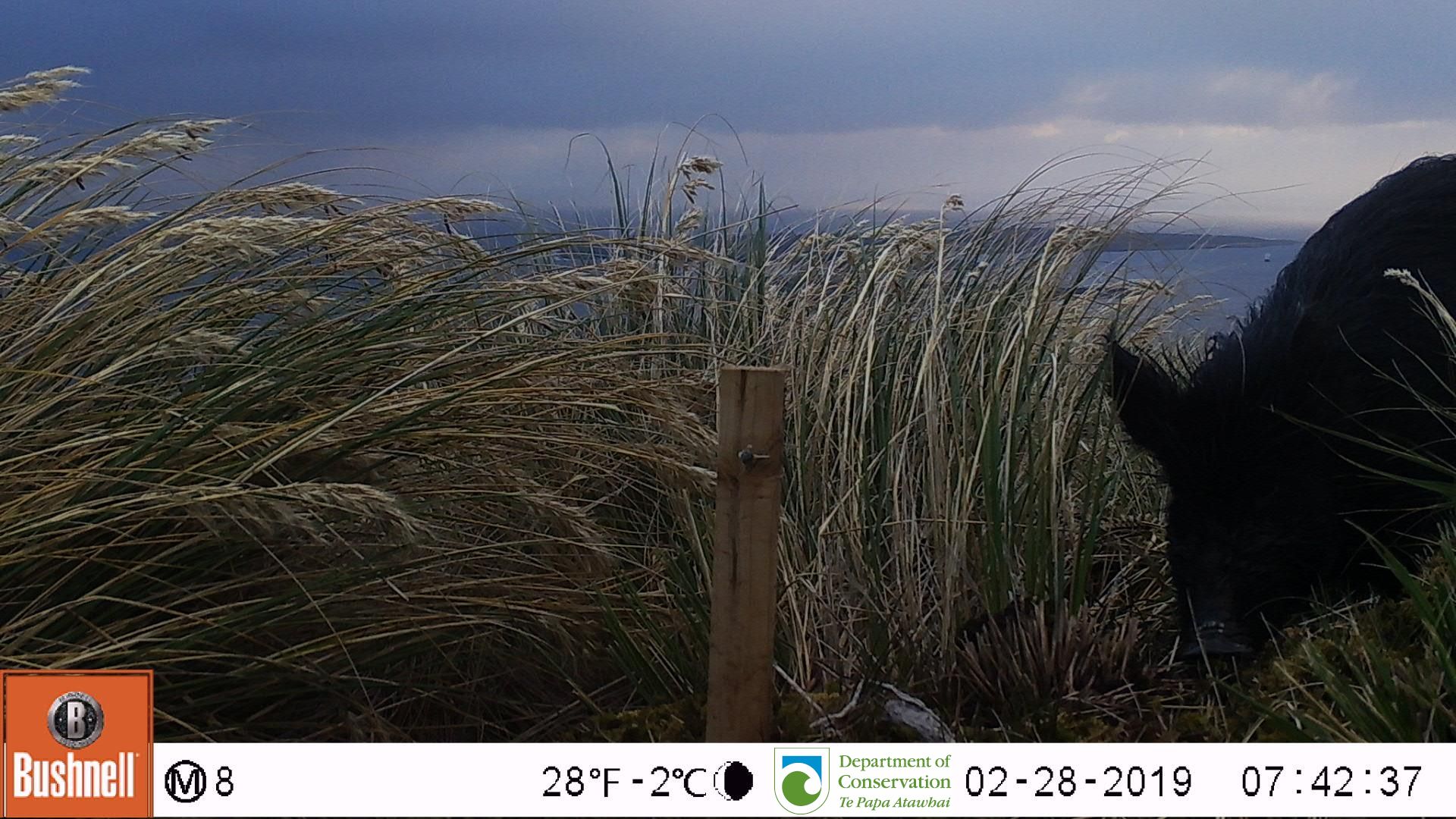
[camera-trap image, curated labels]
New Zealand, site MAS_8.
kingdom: Animalia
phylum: Chordata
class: Mammalia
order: Artiodactyla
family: Suidae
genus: Sus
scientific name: Sus scrofa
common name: pig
Pig (Sus scrofa).